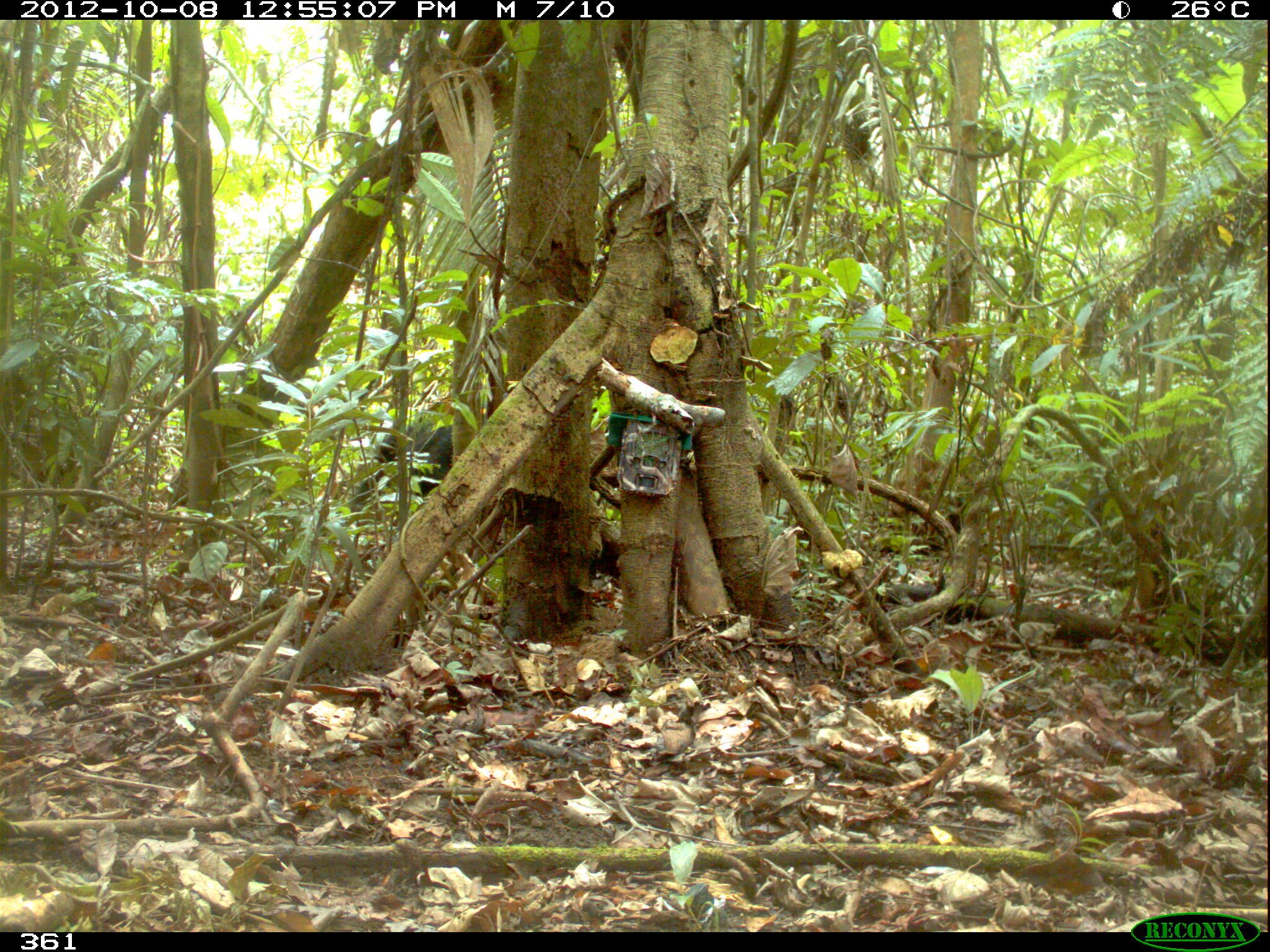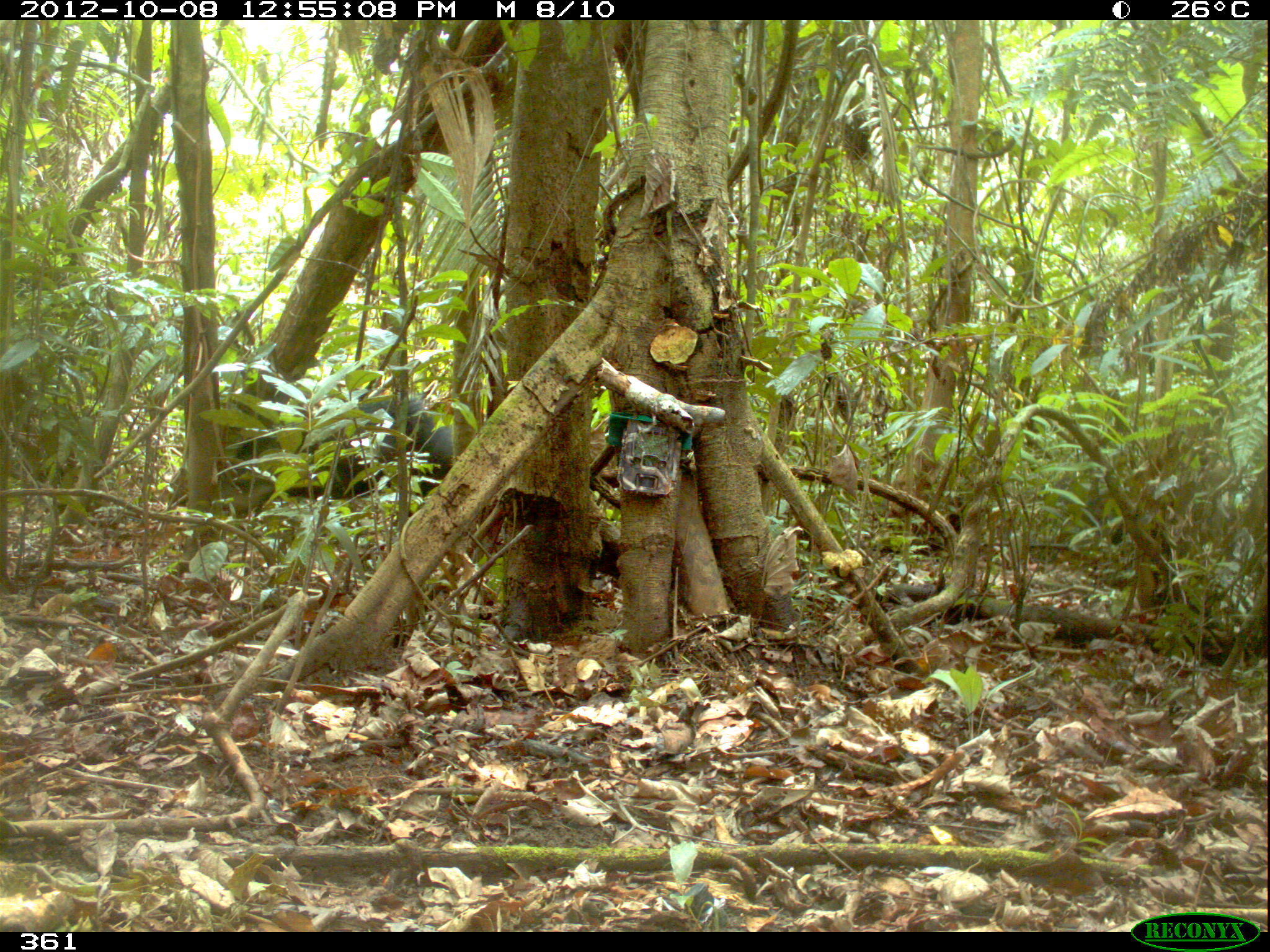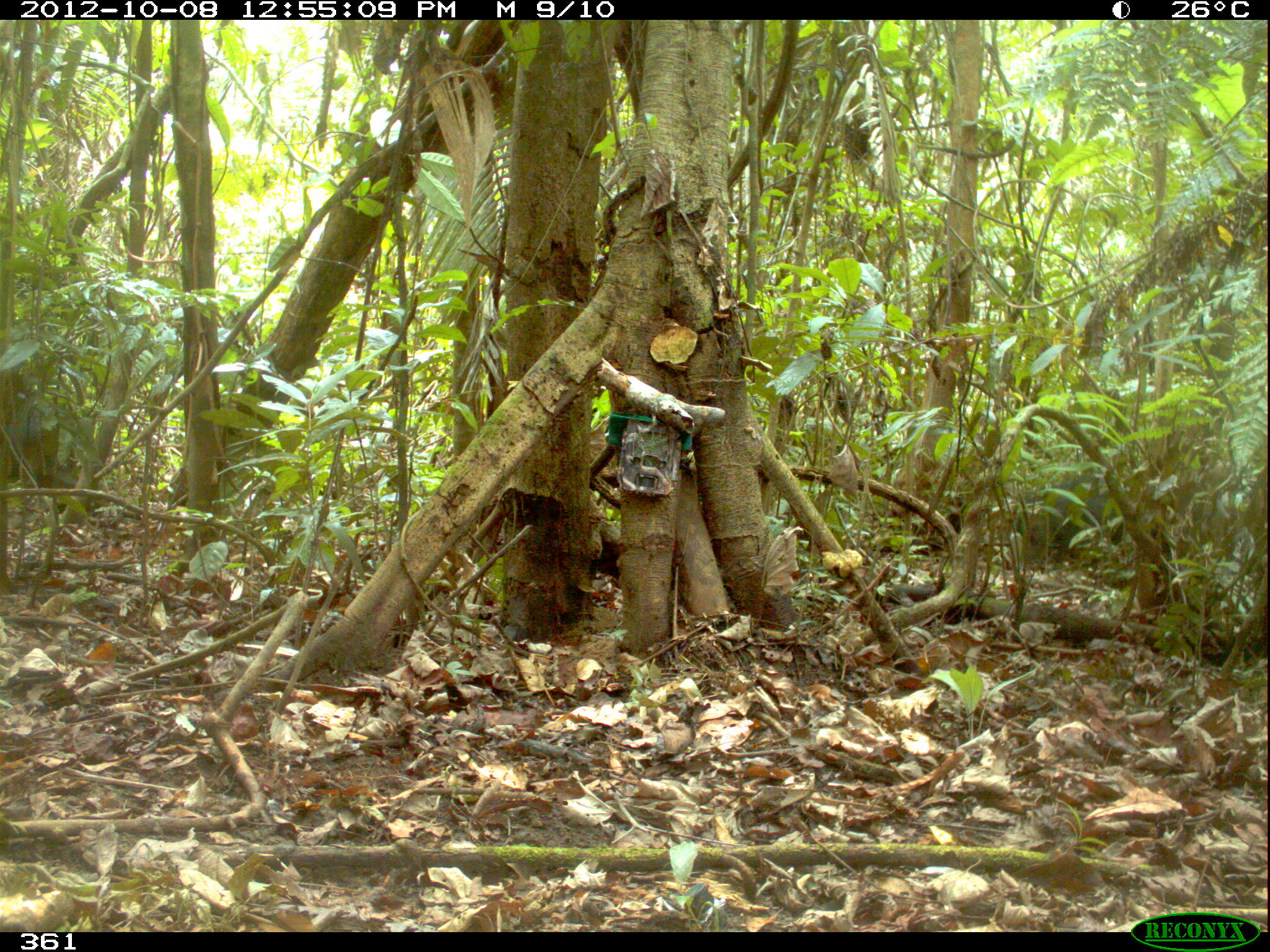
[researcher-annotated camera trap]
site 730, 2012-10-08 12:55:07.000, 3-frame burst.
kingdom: Animalia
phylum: Chordata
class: Mammalia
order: Artiodactyla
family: Tayassuidae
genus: Tayassu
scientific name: Tayassu pecari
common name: white-lipped peccary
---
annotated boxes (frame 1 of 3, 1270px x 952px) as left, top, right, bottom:
tayassu pecari: 343, 423, 452, 524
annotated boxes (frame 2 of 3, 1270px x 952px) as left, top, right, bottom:
tayassu pecari: 232, 386, 451, 518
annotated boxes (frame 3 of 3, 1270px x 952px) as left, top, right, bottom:
tayassu pecari: 1005, 463, 1173, 584